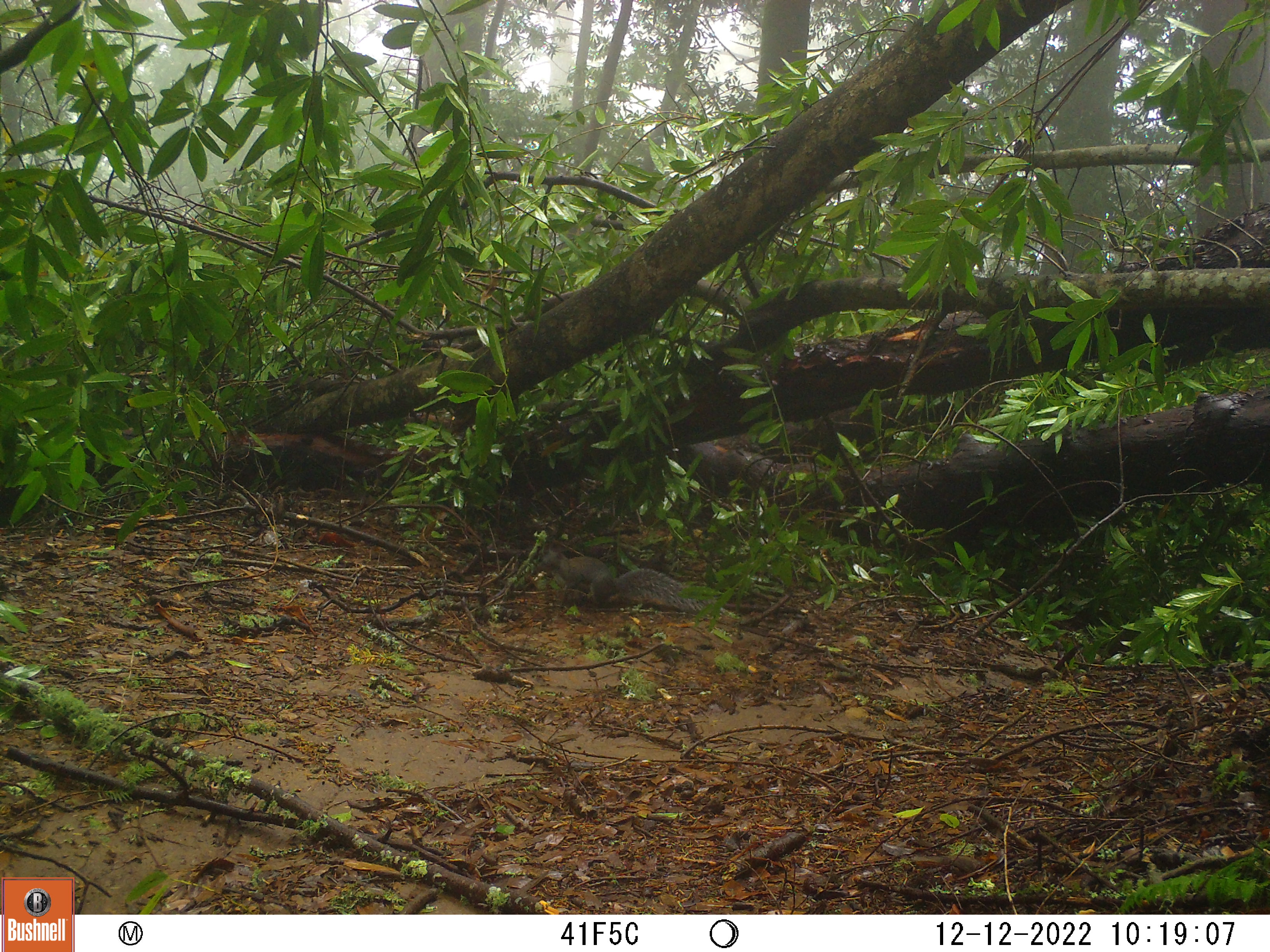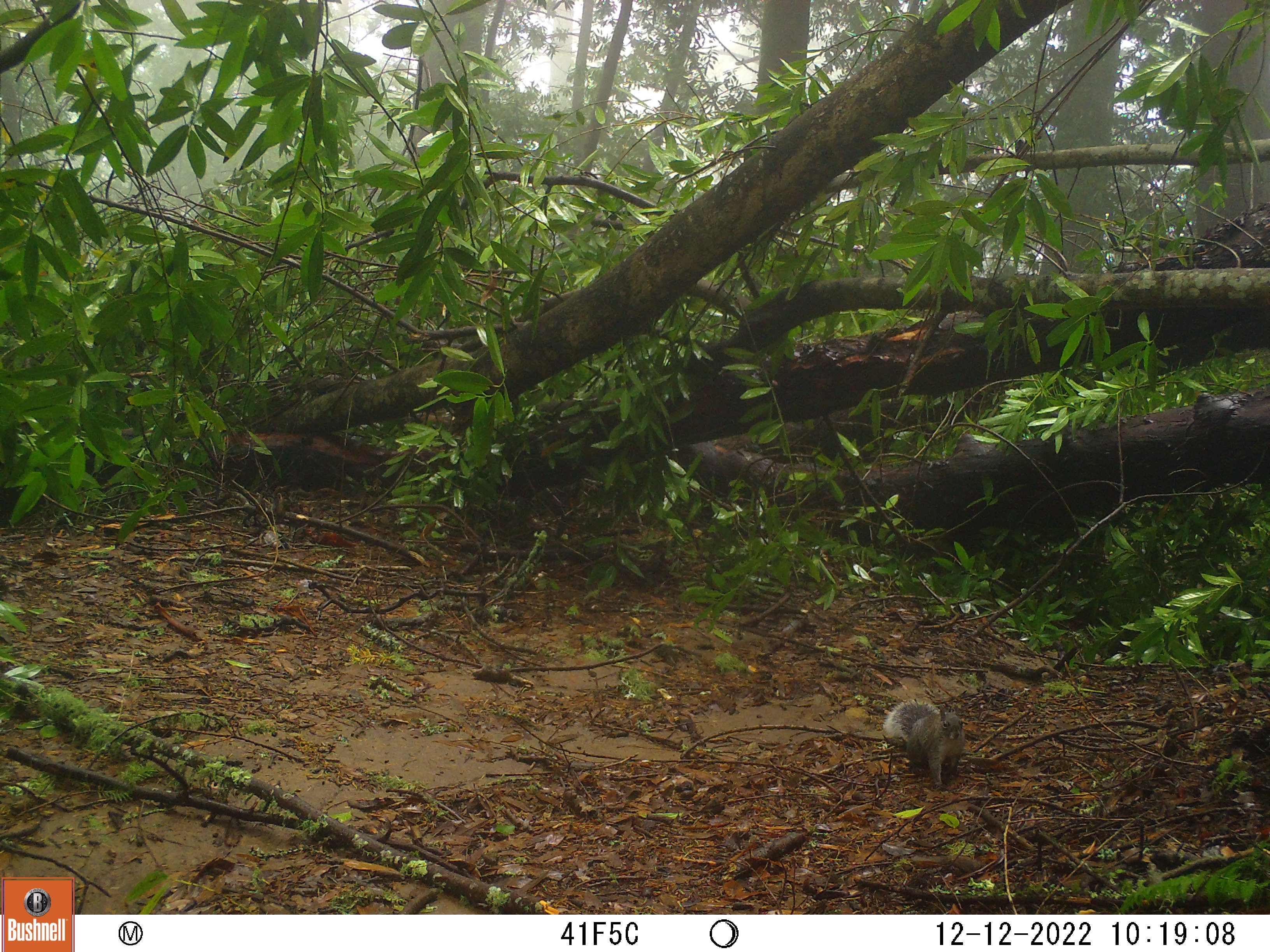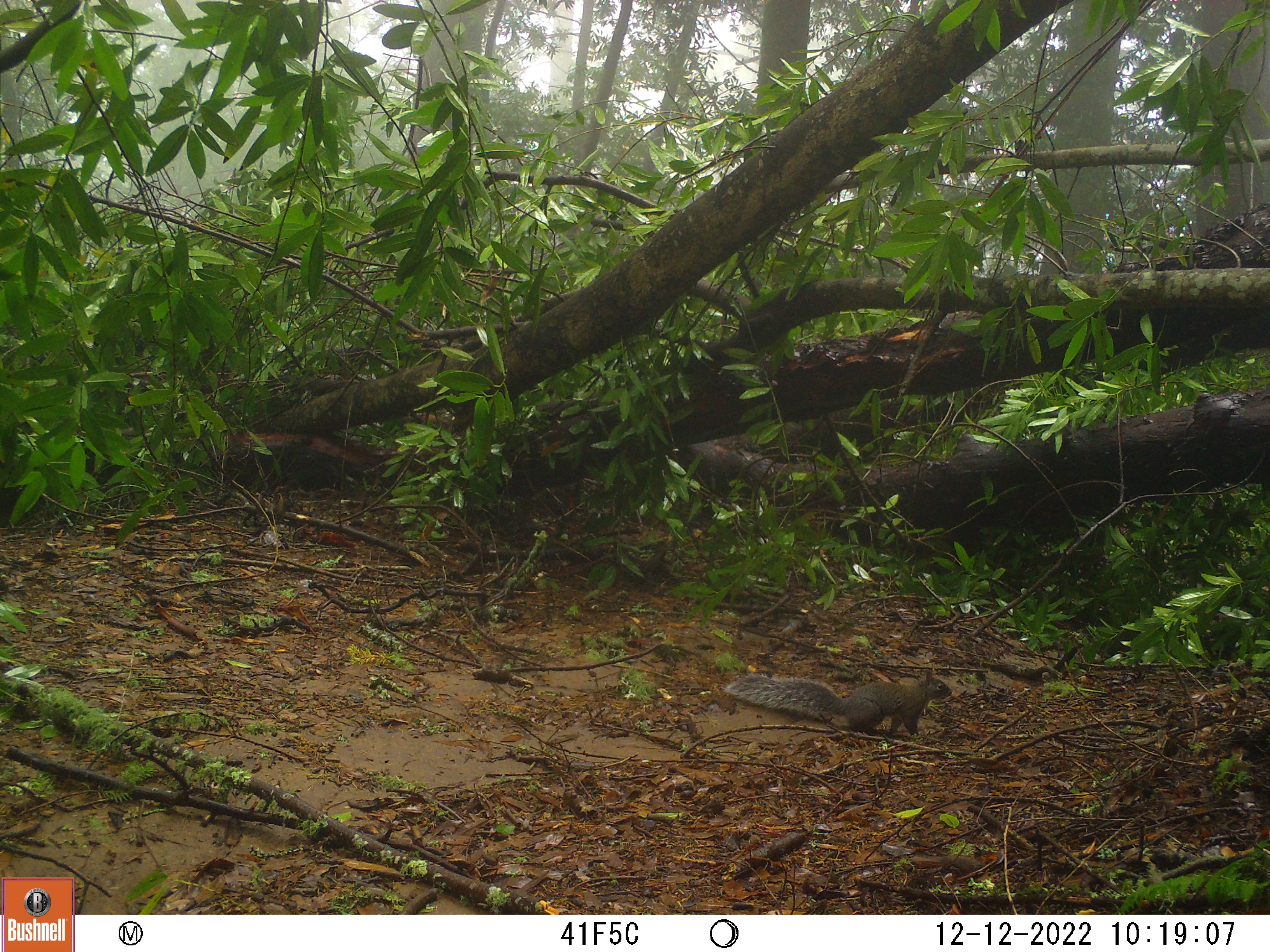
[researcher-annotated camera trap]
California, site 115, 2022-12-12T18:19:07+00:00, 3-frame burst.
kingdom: Animalia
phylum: Chordata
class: Mammalia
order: Rodentia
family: Sciuridae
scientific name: Sciuridae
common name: squirrel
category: unknown squirrel